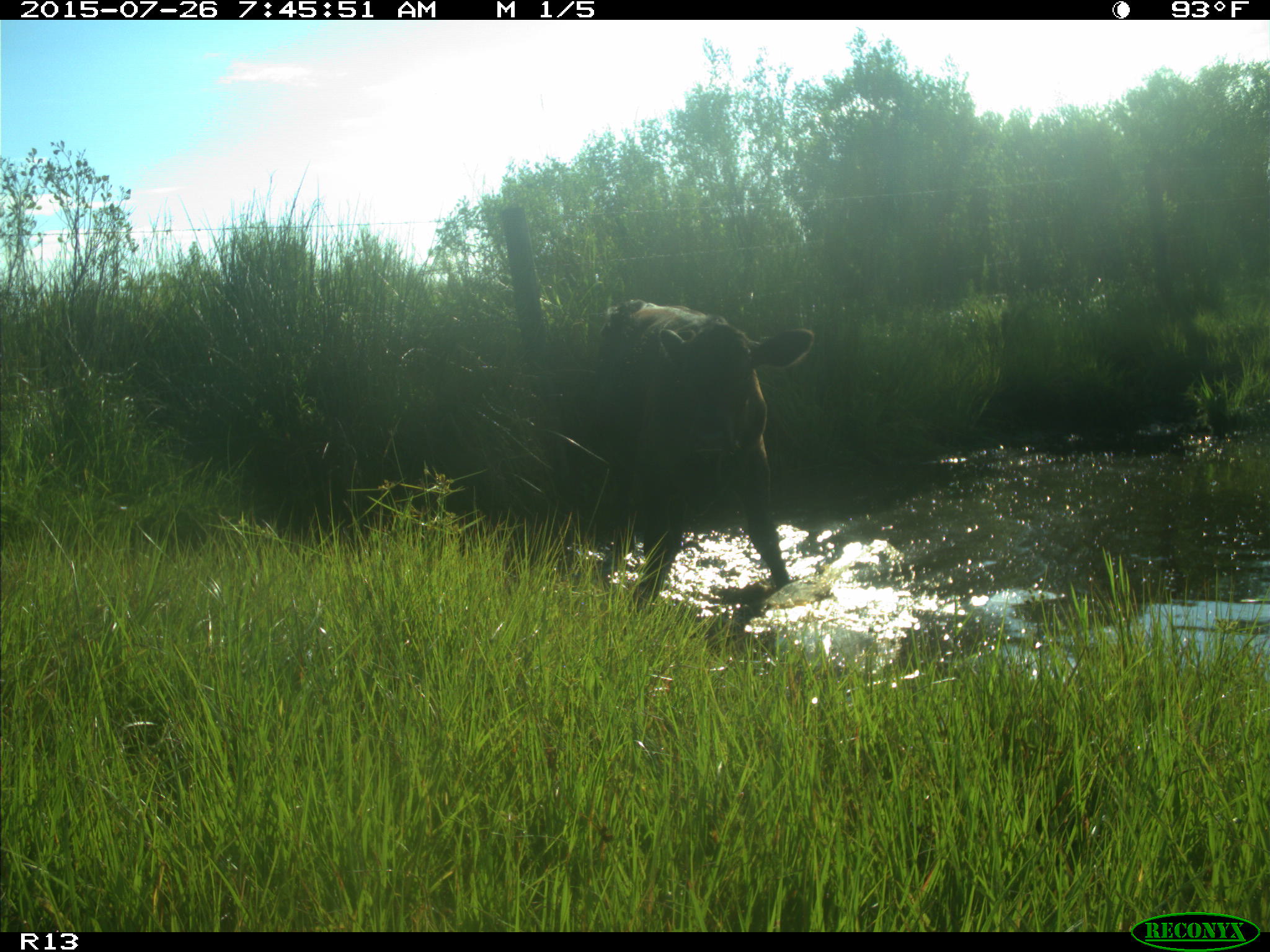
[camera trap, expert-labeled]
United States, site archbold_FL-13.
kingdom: Animalia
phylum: Chordata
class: Mammalia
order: Artiodactyla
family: Bovidae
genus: Bos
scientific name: Bos taurus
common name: domestic cow